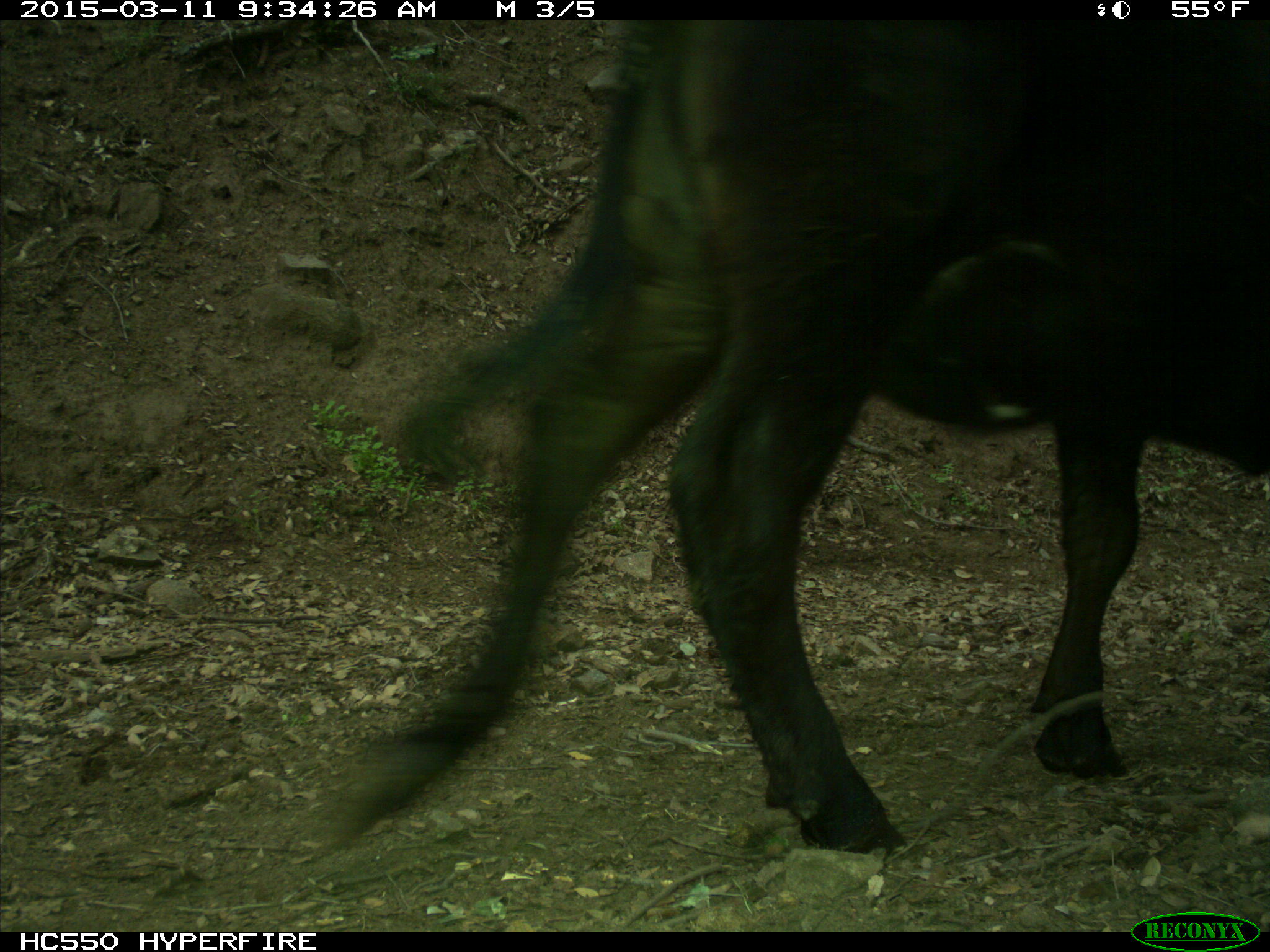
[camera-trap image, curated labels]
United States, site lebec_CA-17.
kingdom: Animalia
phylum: Chordata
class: Mammalia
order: Artiodactyla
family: Bovidae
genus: Bos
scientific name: Bos taurus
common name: domestic cow